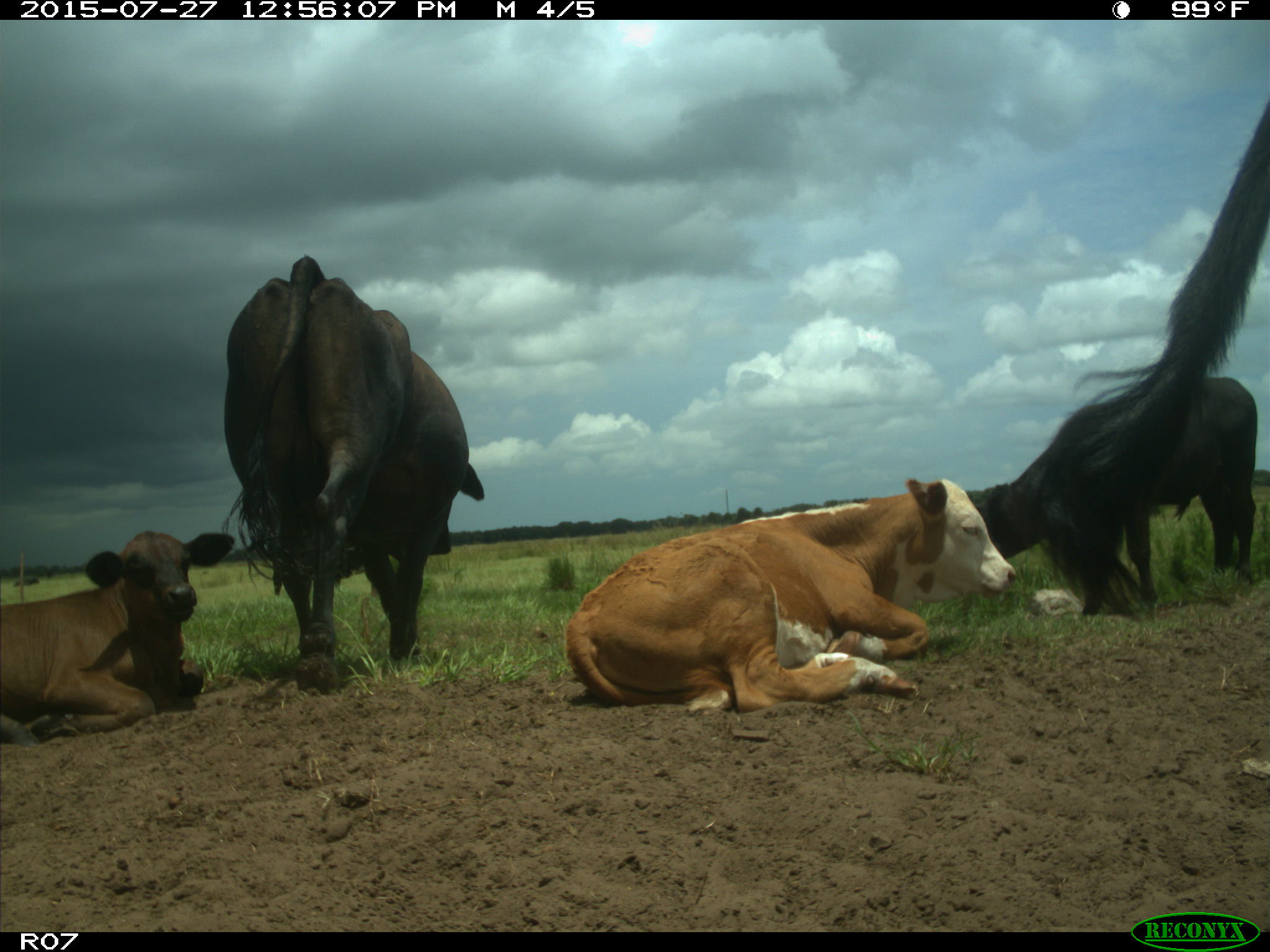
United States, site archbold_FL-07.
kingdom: Animalia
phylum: Chordata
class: Mammalia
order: Artiodactyla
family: Bovidae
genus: Bos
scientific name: Bos taurus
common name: domestic cow